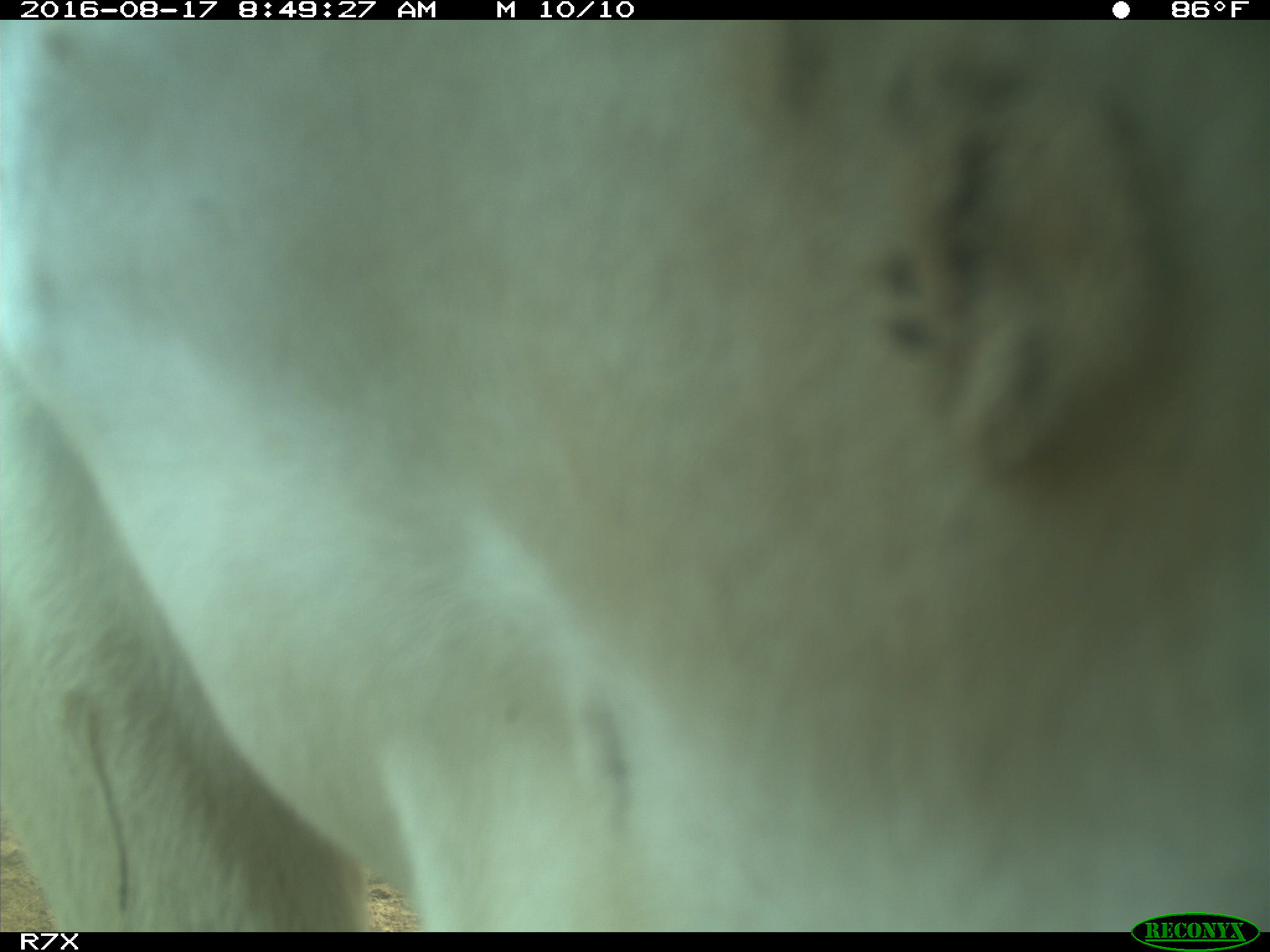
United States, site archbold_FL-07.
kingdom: Animalia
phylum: Chordata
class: Mammalia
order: Artiodactyla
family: Bovidae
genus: Bos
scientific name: Bos taurus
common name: domestic cow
Bos taurus (domestic cow).